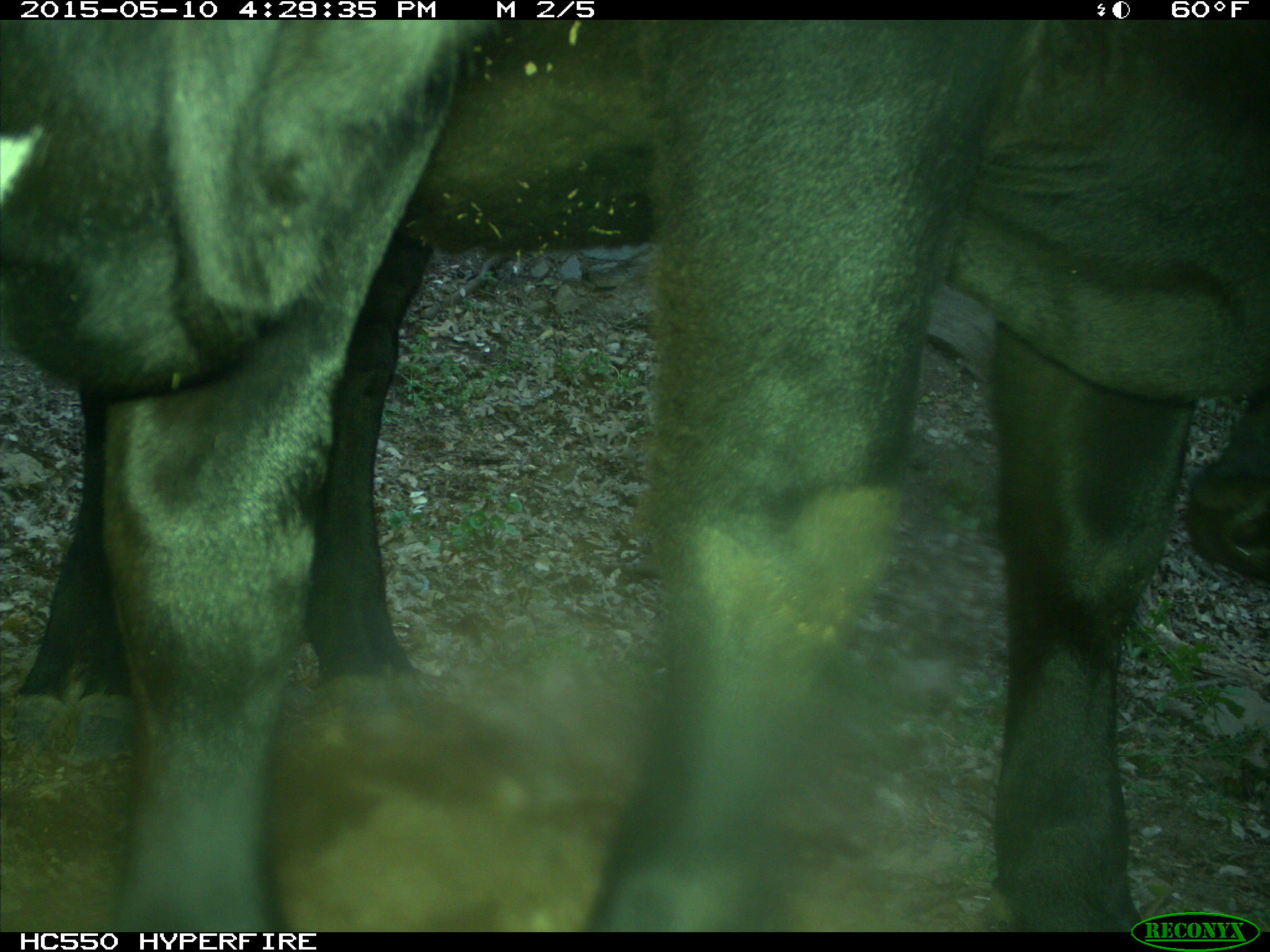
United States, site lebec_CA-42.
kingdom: Animalia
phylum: Chordata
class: Mammalia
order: Artiodactyla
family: Bovidae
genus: Bos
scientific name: Bos taurus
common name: domestic cow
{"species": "Bos taurus (domestic cow)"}